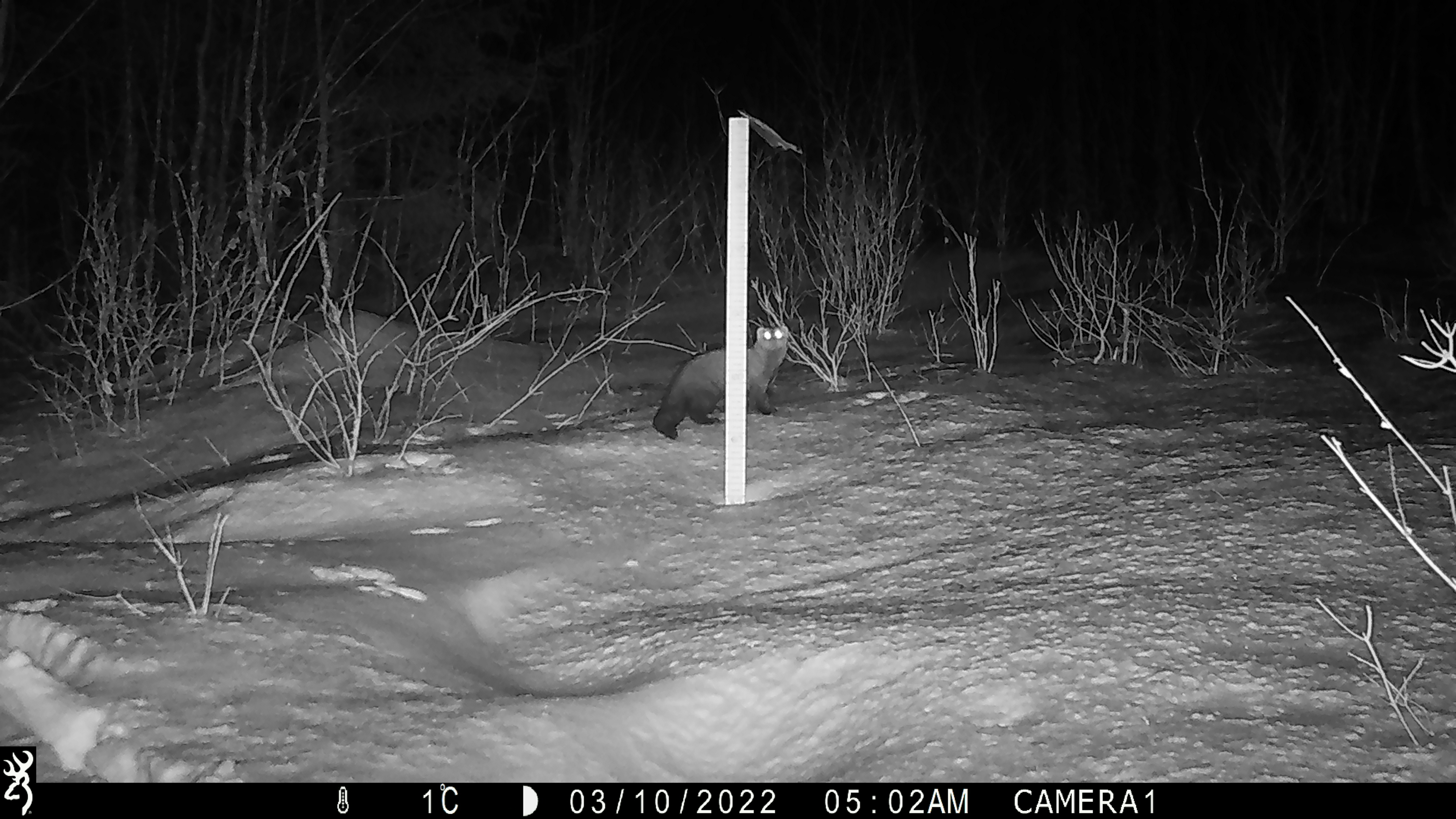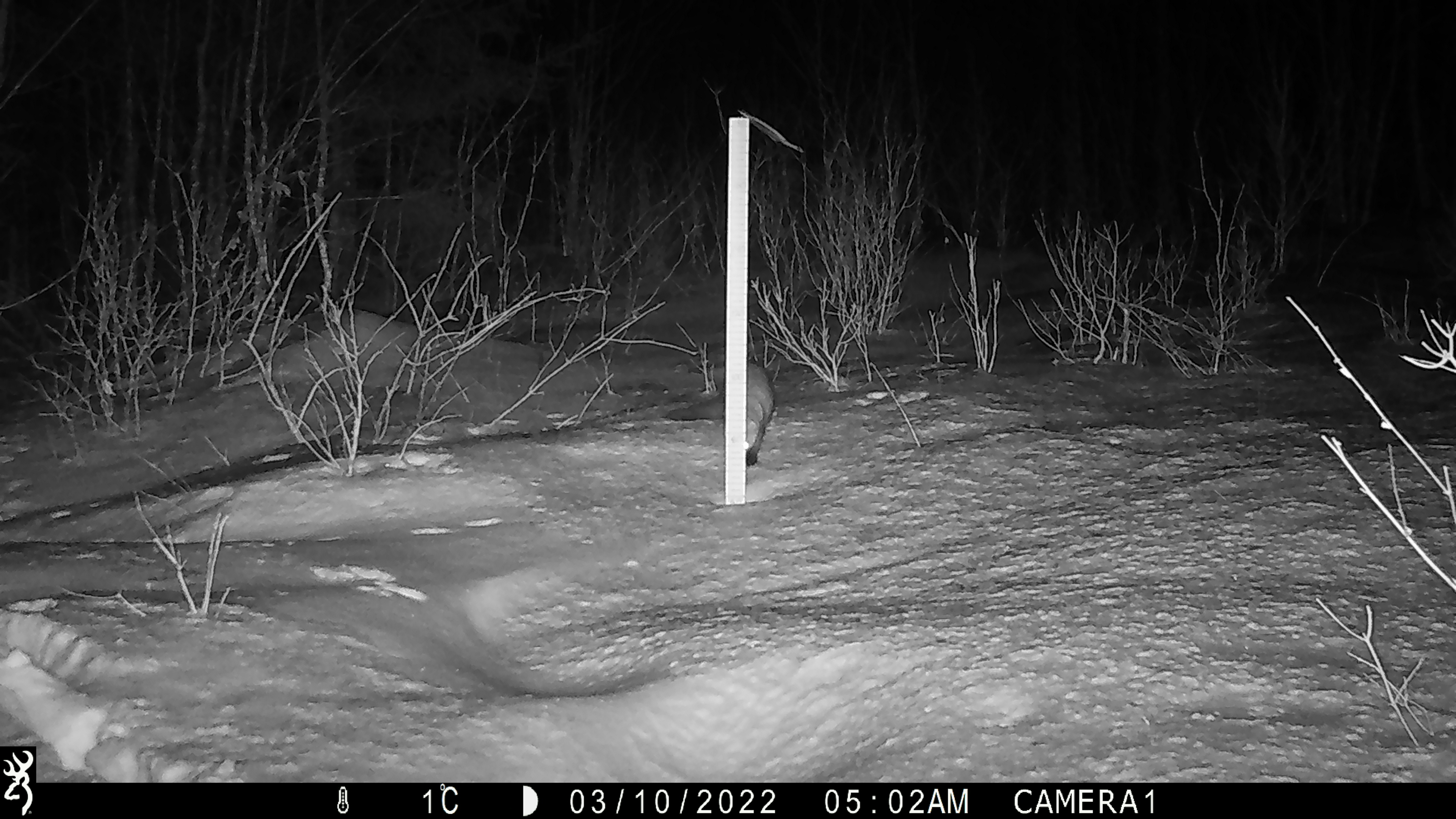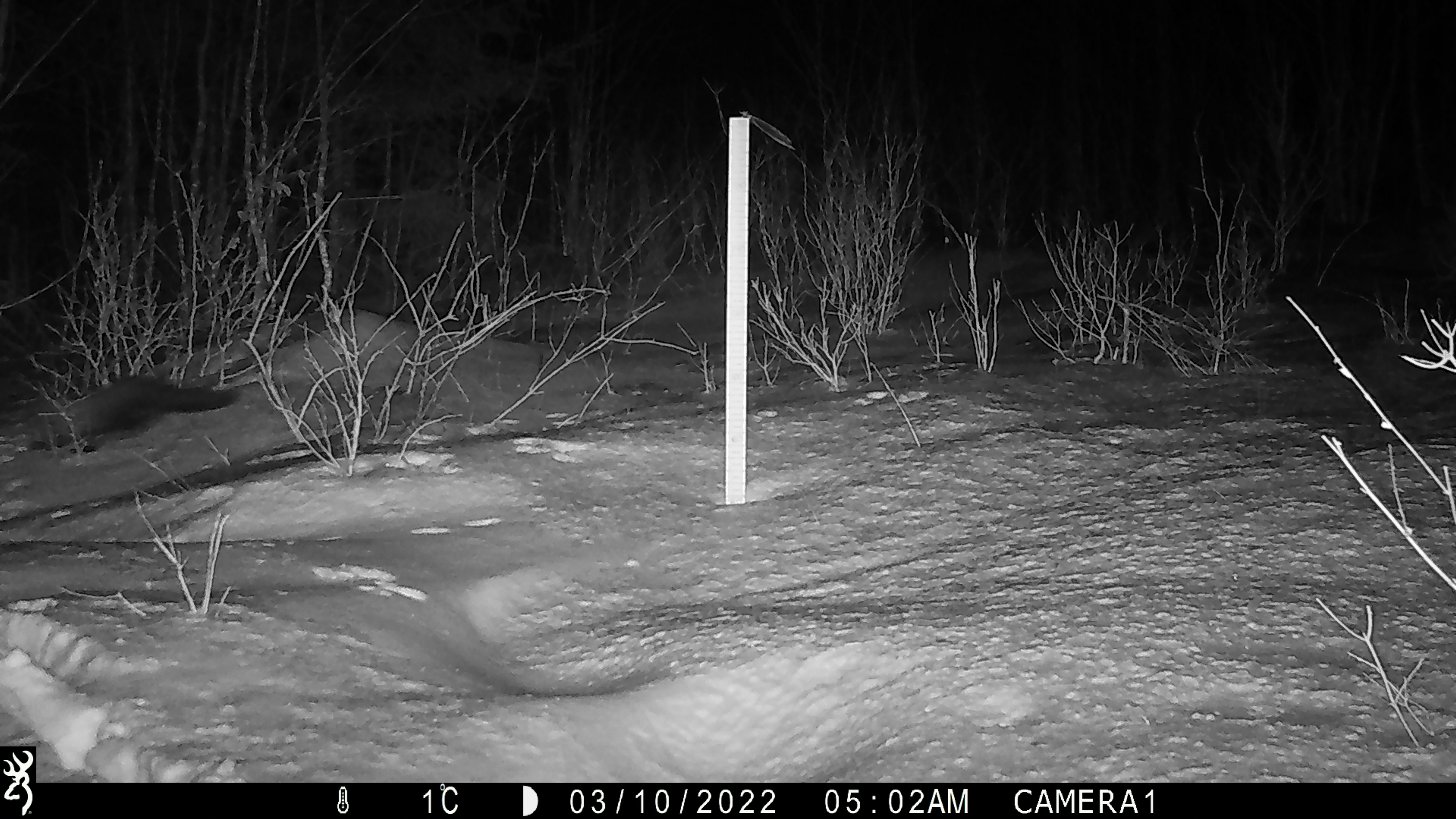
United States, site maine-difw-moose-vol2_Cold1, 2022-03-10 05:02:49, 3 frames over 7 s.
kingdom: Animalia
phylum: Chordata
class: Mammalia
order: Carnivora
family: Mustelidae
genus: Pekania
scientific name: Pekania pennanti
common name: fisher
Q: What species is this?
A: Fisher (Pekania pennanti).